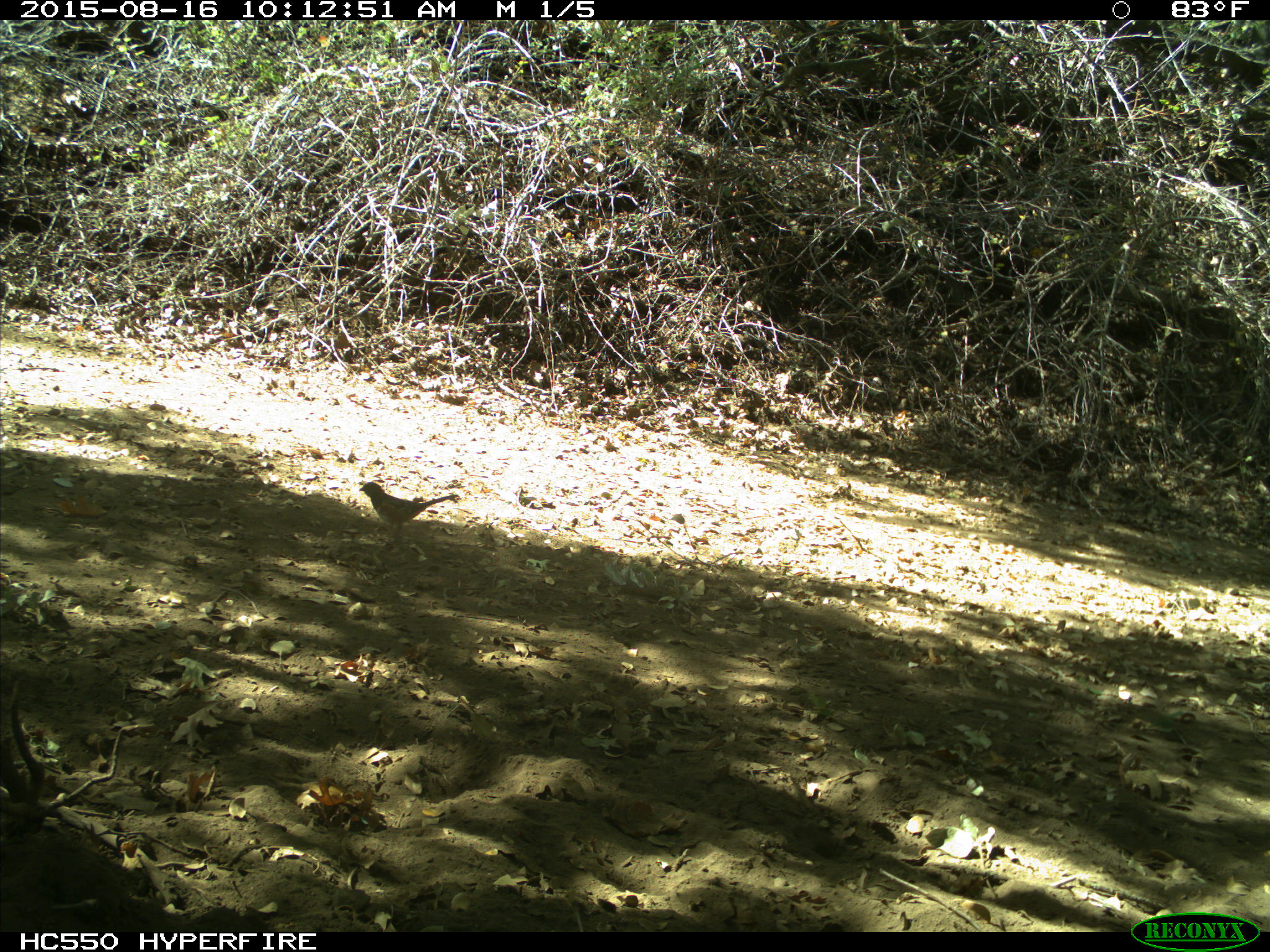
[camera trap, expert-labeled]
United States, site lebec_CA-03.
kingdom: Animalia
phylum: Chordata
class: Aves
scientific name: Aves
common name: birds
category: unidentified bird